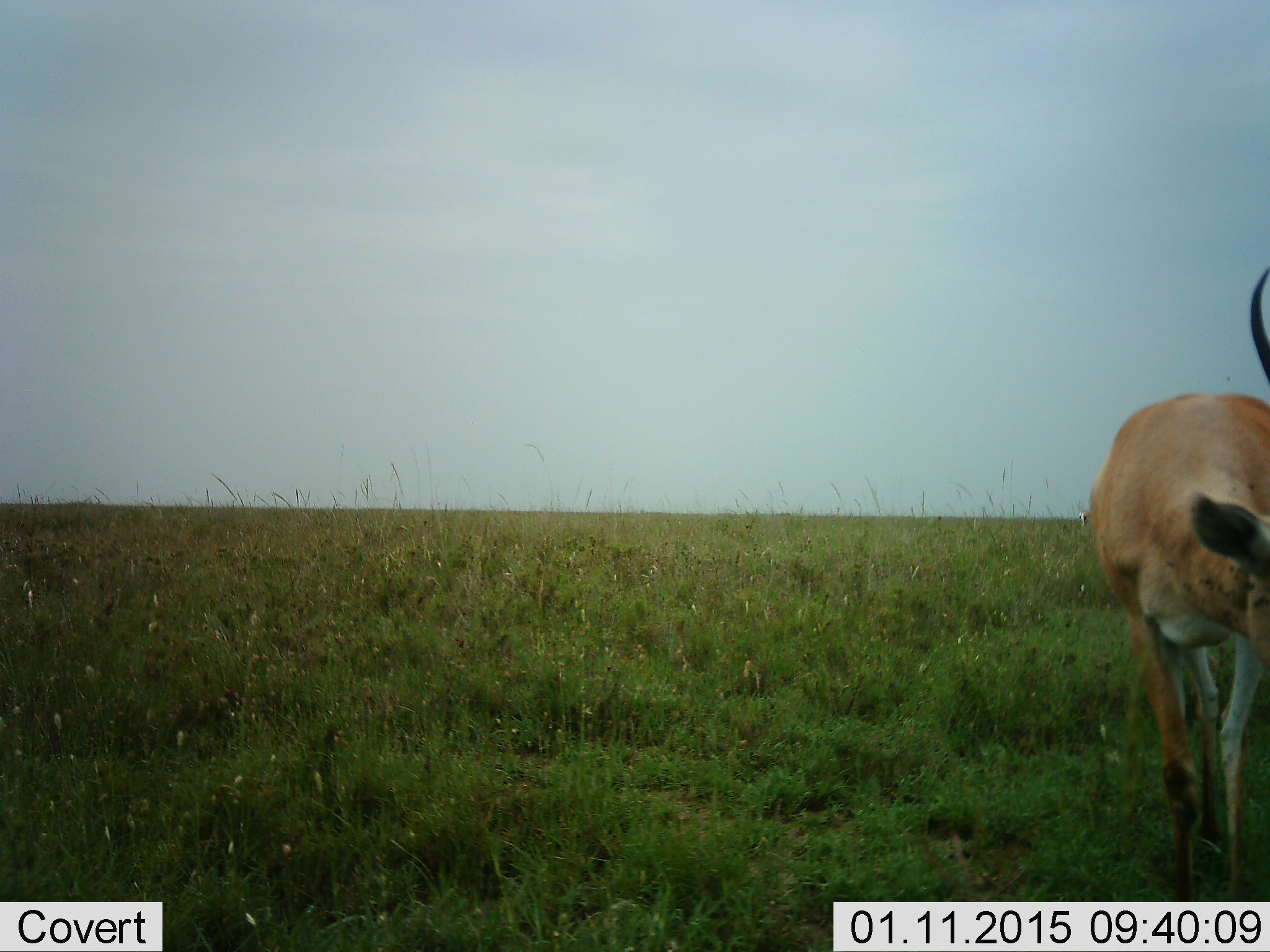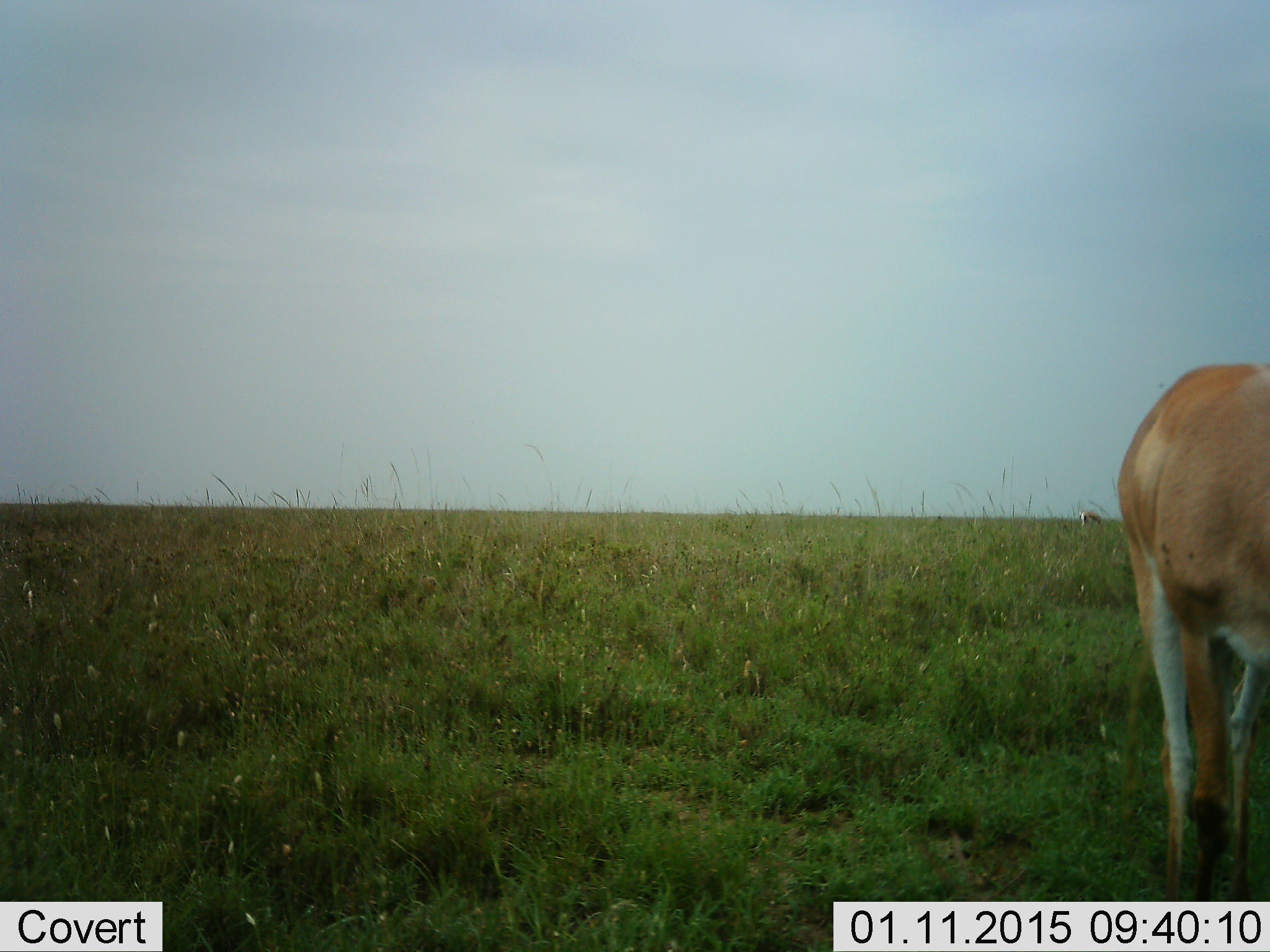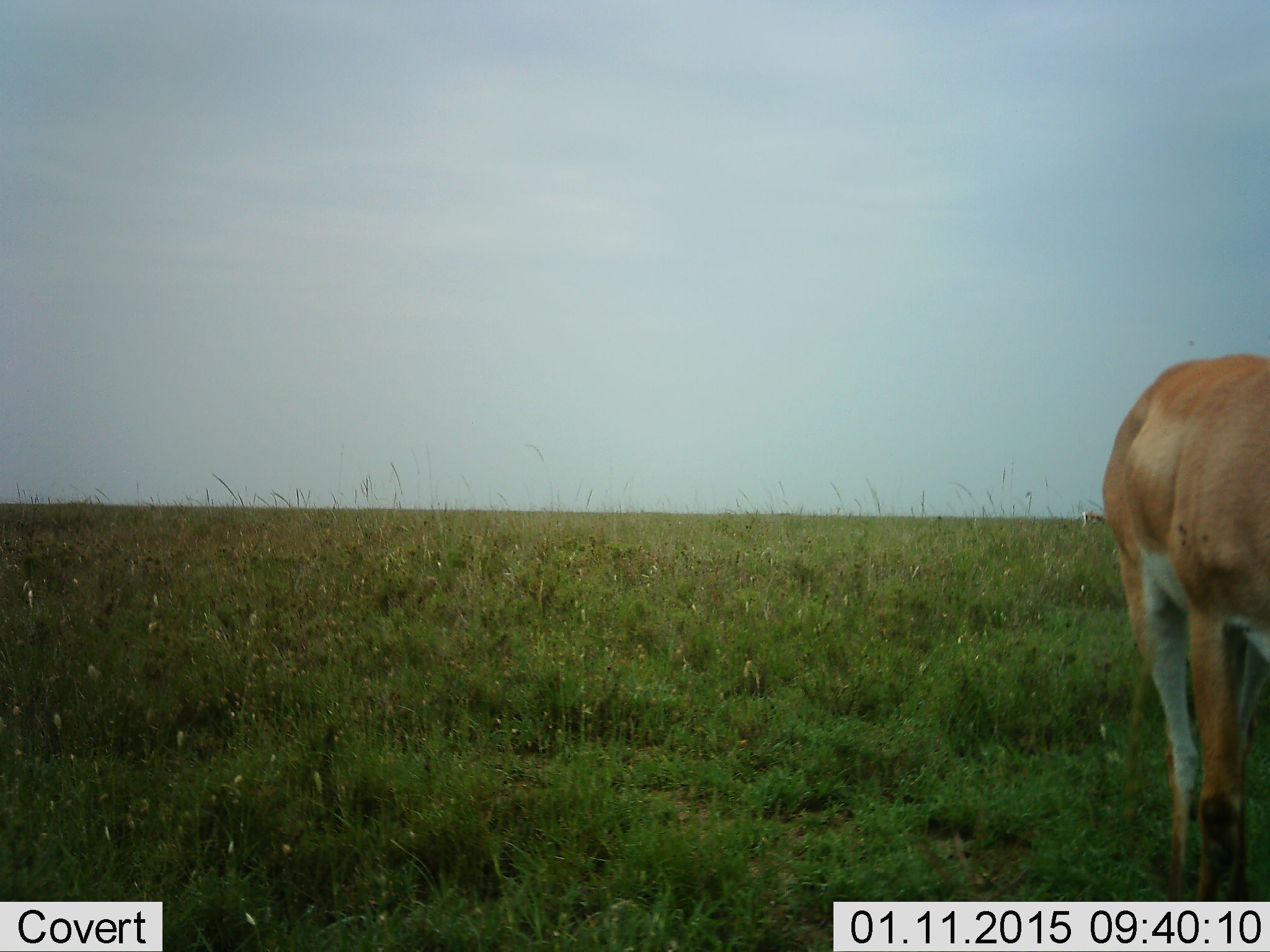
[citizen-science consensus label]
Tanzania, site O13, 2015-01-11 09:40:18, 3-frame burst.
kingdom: Animalia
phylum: Chordata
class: Mammalia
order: Artiodactyla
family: Bovidae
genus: Aepyceros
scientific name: Aepyceros melampus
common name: impala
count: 1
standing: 44%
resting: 0%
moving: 44%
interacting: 0%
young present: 0%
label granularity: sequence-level